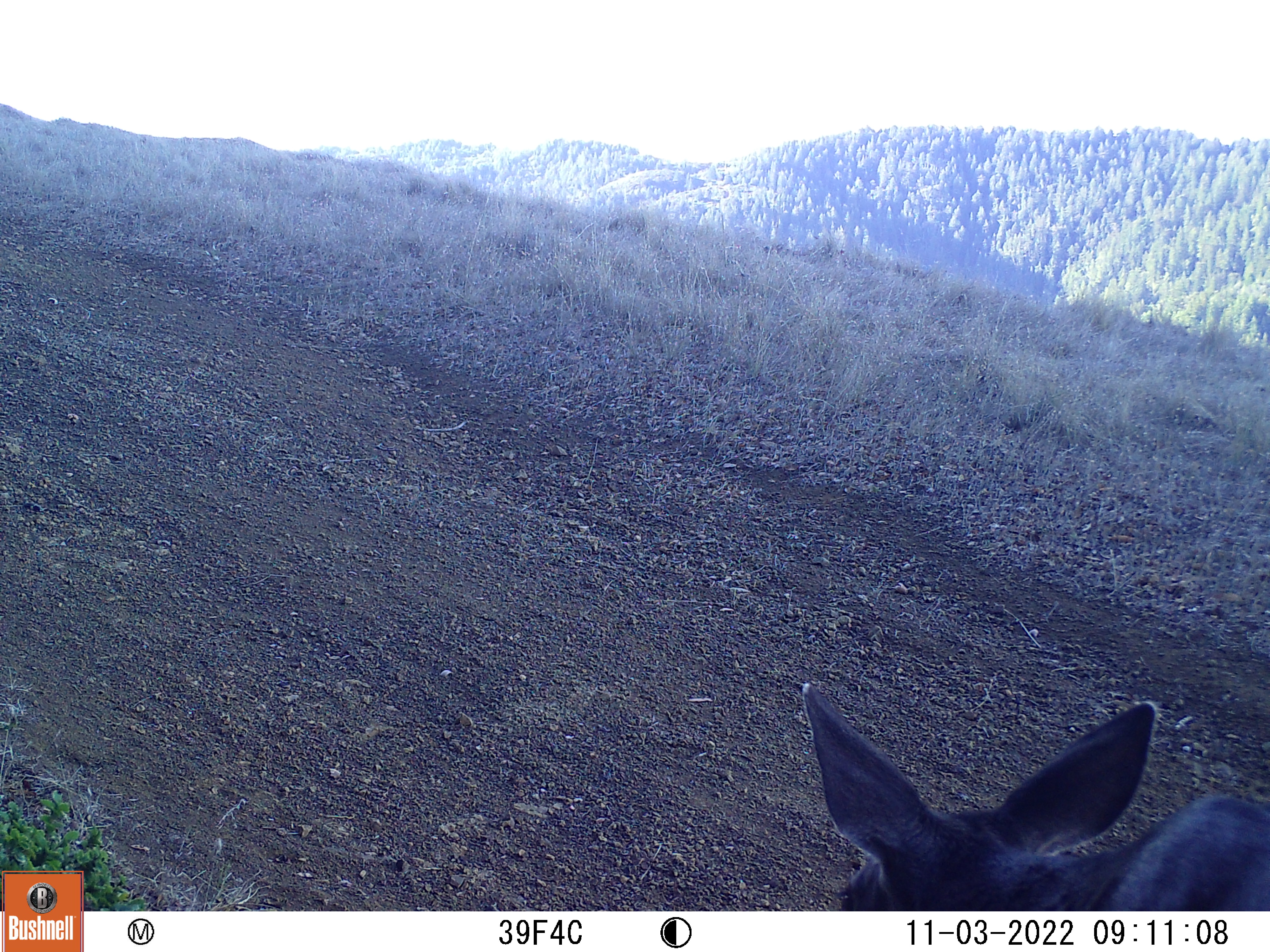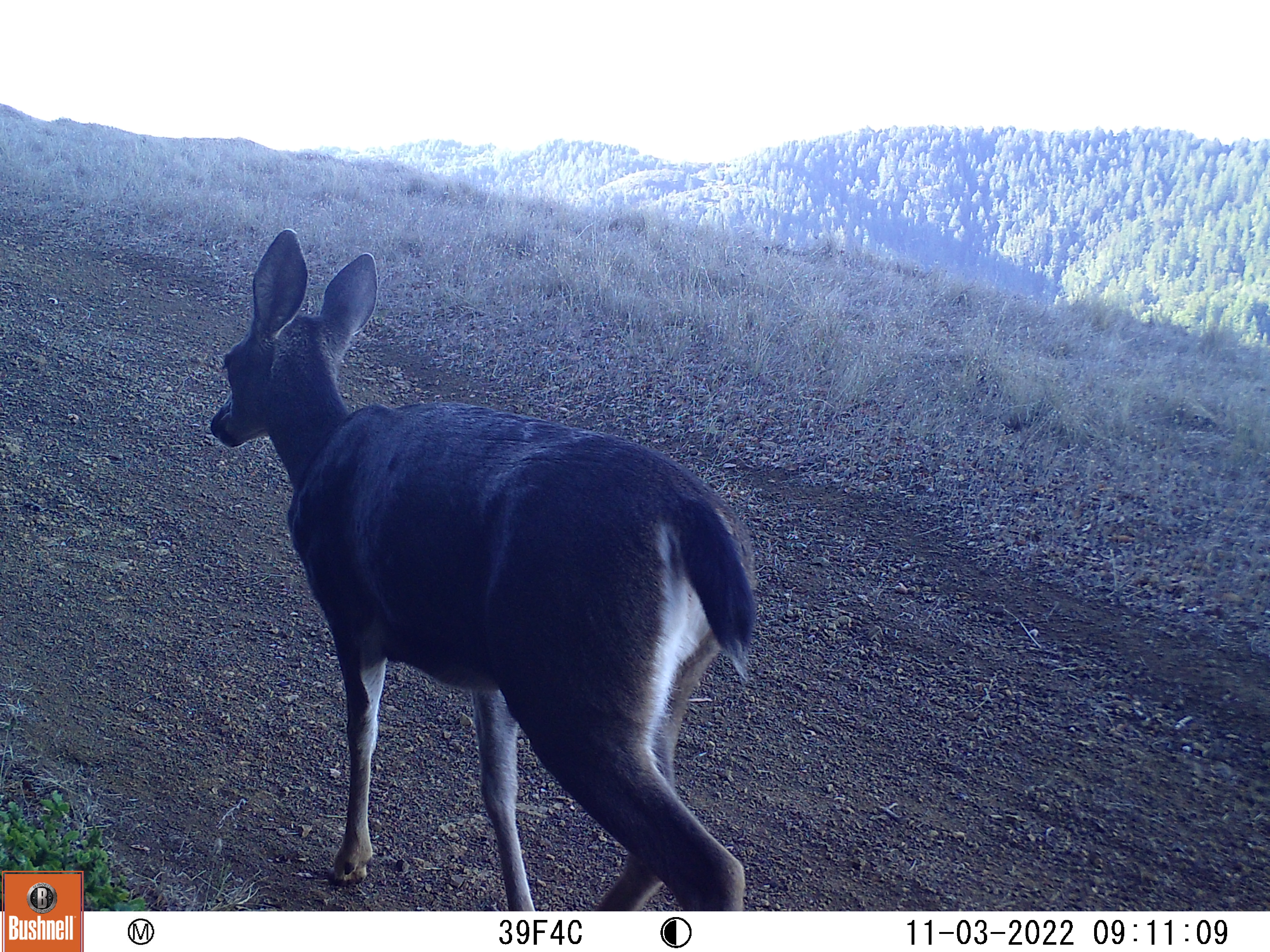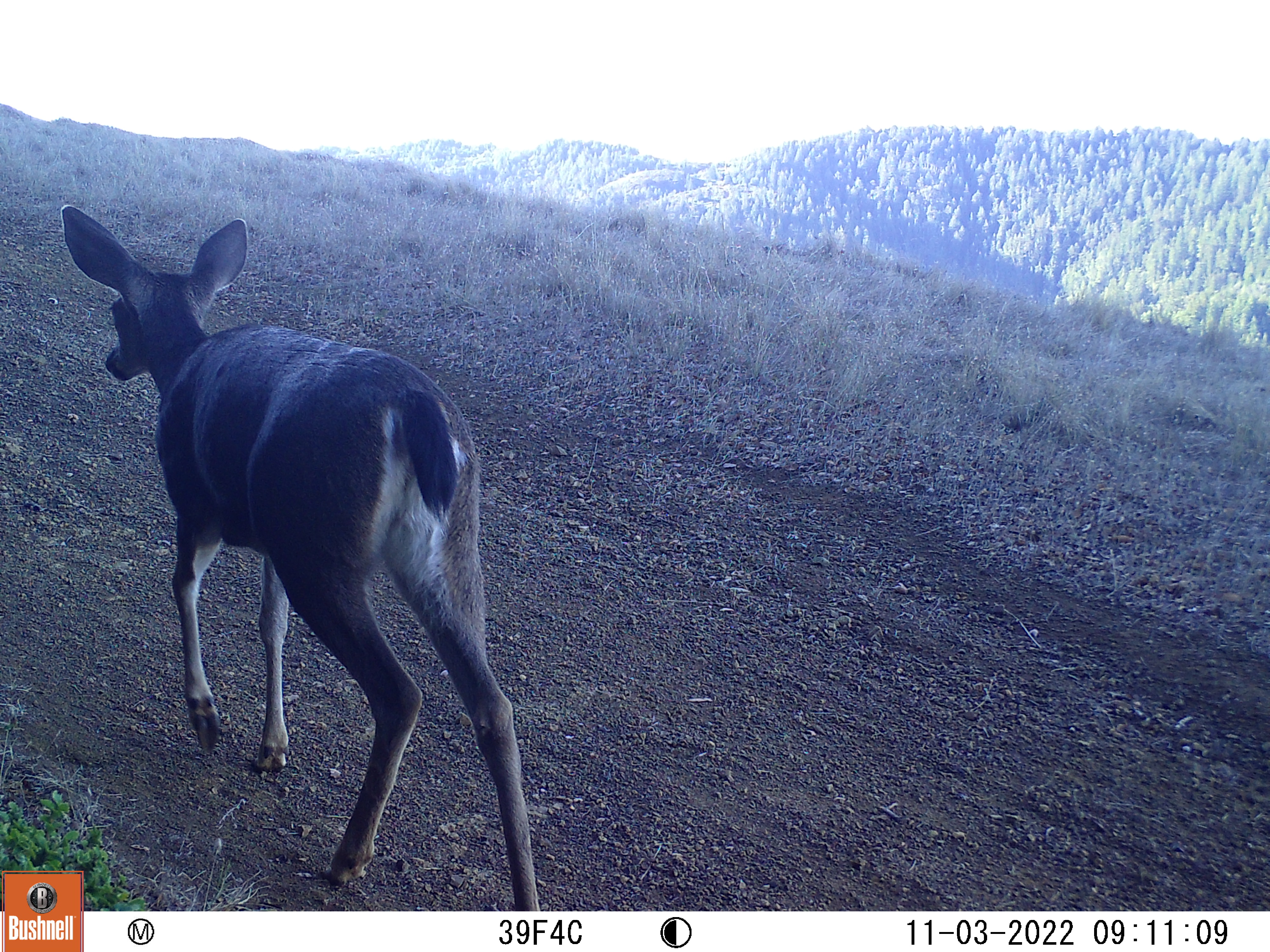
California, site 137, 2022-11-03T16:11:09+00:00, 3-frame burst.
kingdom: Animalia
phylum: Chordata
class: Mammalia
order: Artiodactyla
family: Cervidae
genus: Odocoileus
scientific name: Odocoileus hemionus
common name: mule deer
Mule deer (Odocoileus hemionus).